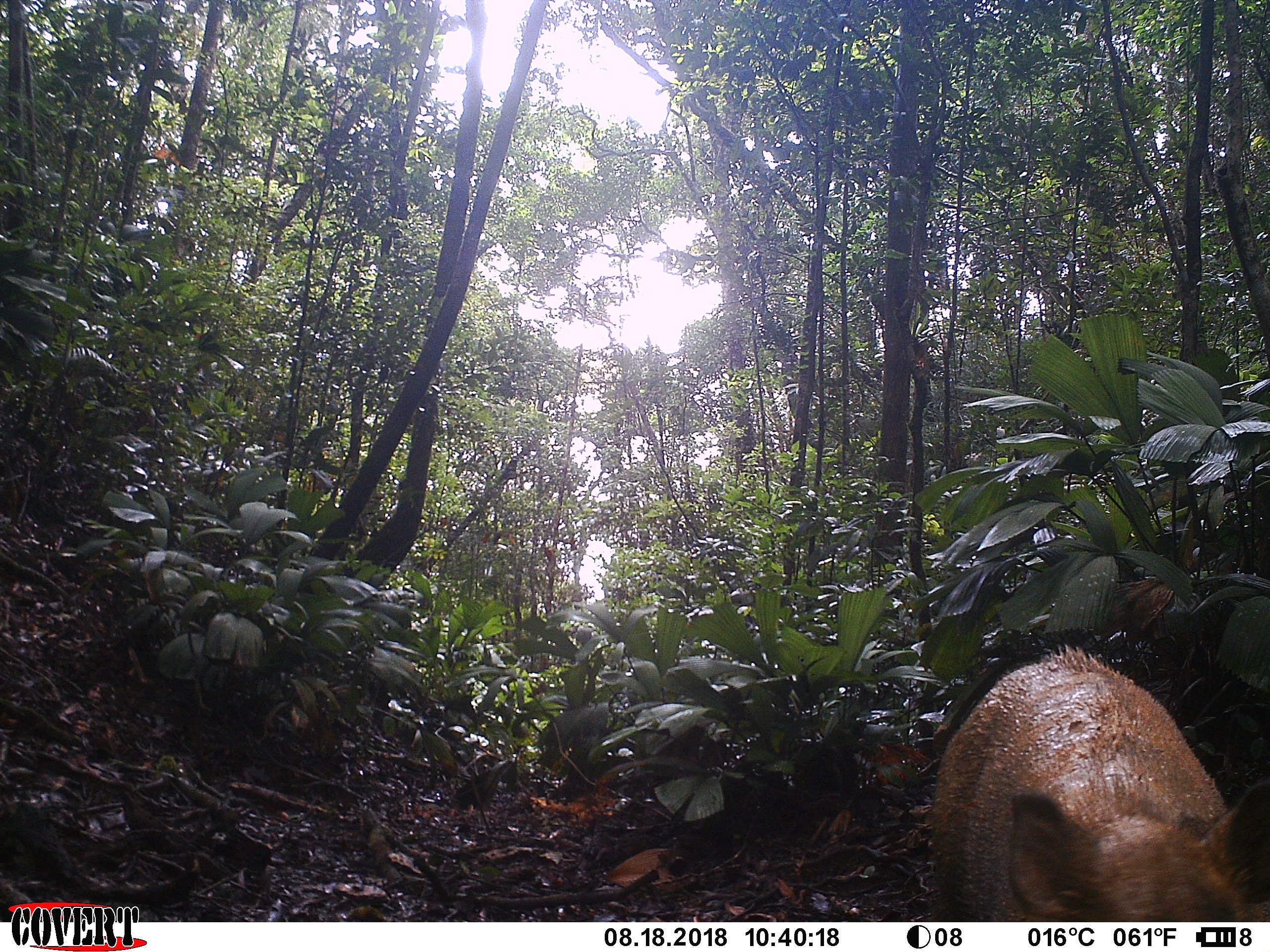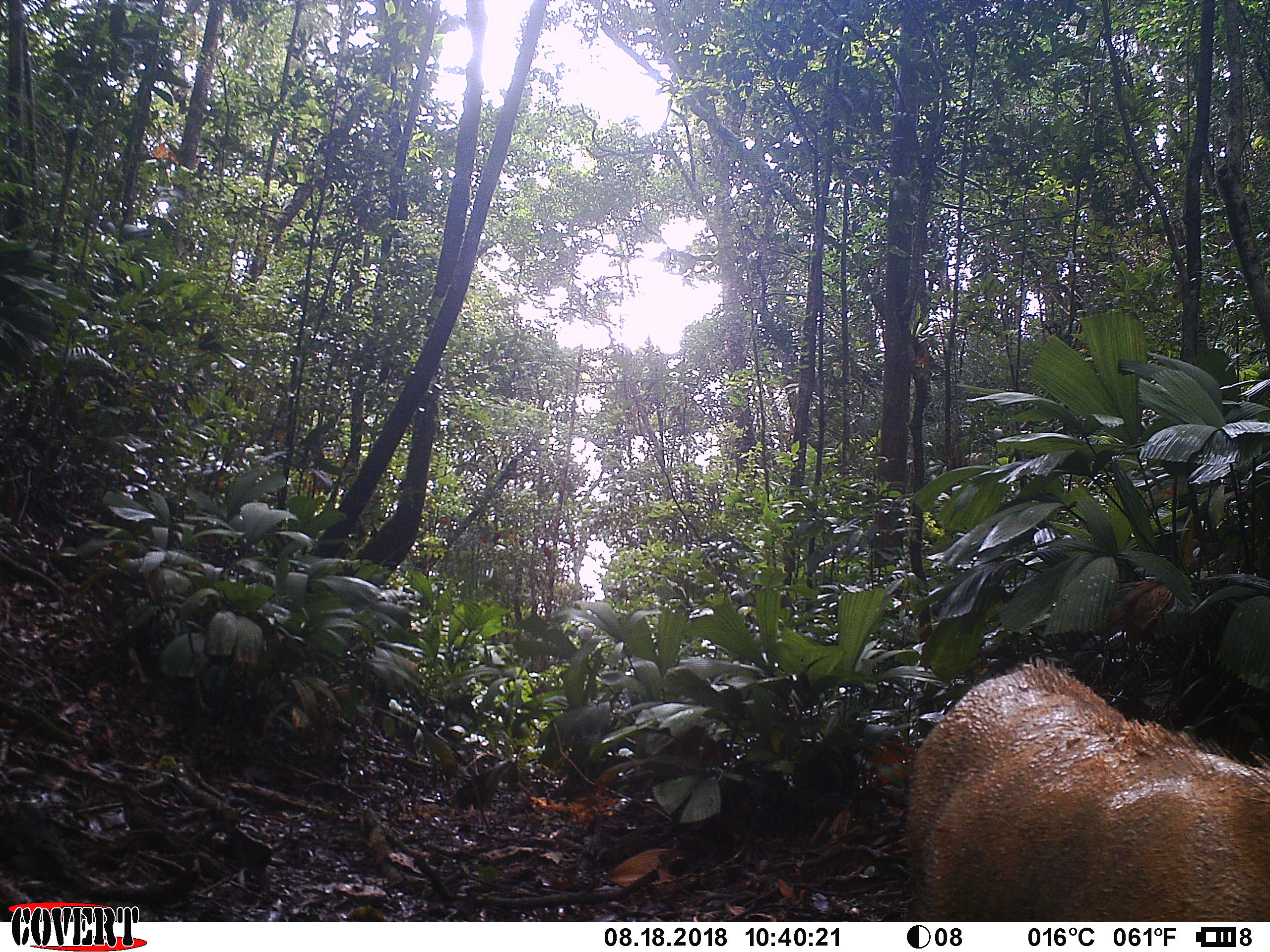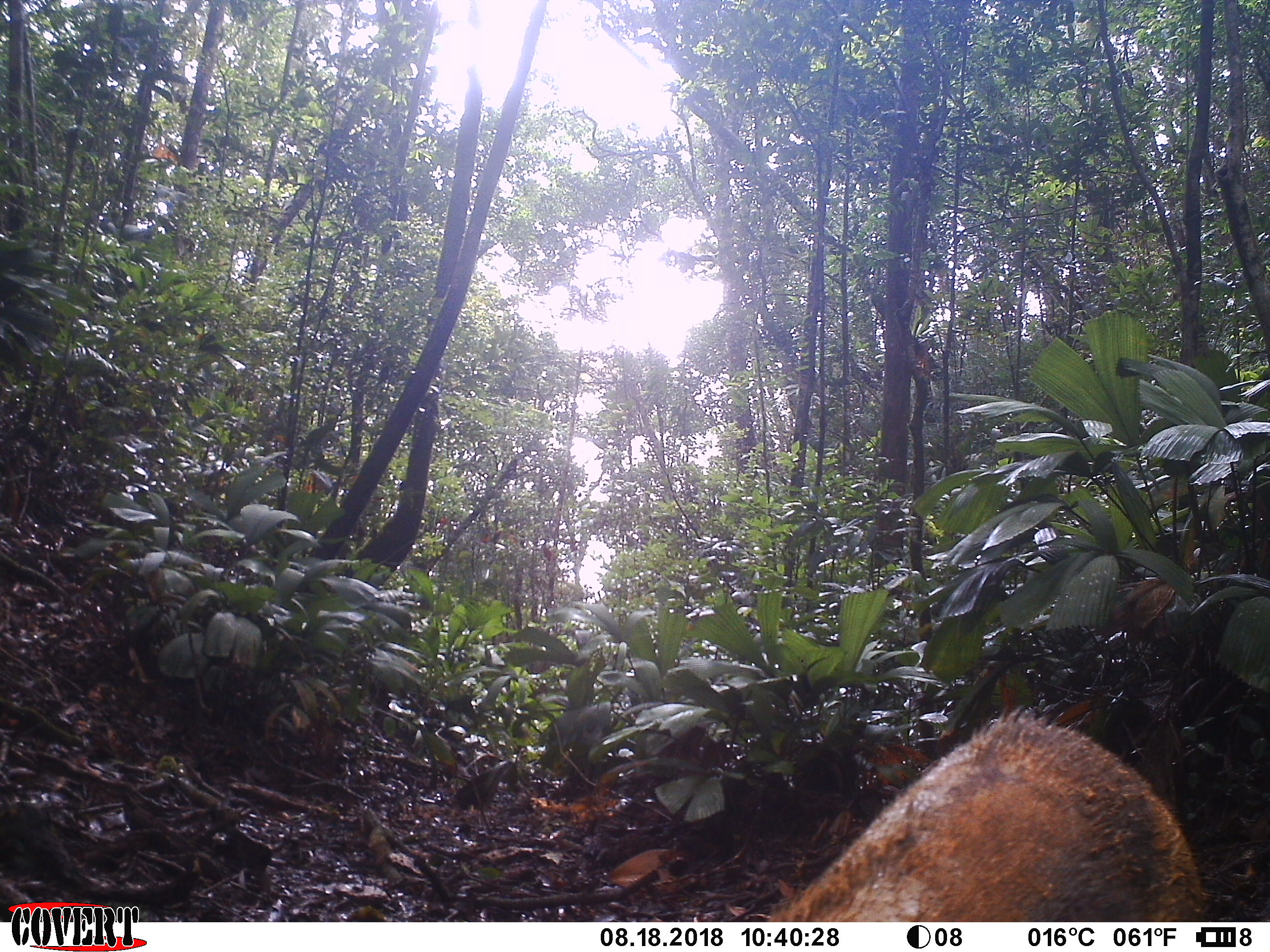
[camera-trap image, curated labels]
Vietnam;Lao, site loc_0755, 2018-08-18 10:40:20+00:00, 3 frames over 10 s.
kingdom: Animalia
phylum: Chordata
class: Mammalia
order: Artiodactyla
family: Suidae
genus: Sus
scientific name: Sus scrofa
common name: eurasian wild pig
Eurasian wild pig (Sus scrofa). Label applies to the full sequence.